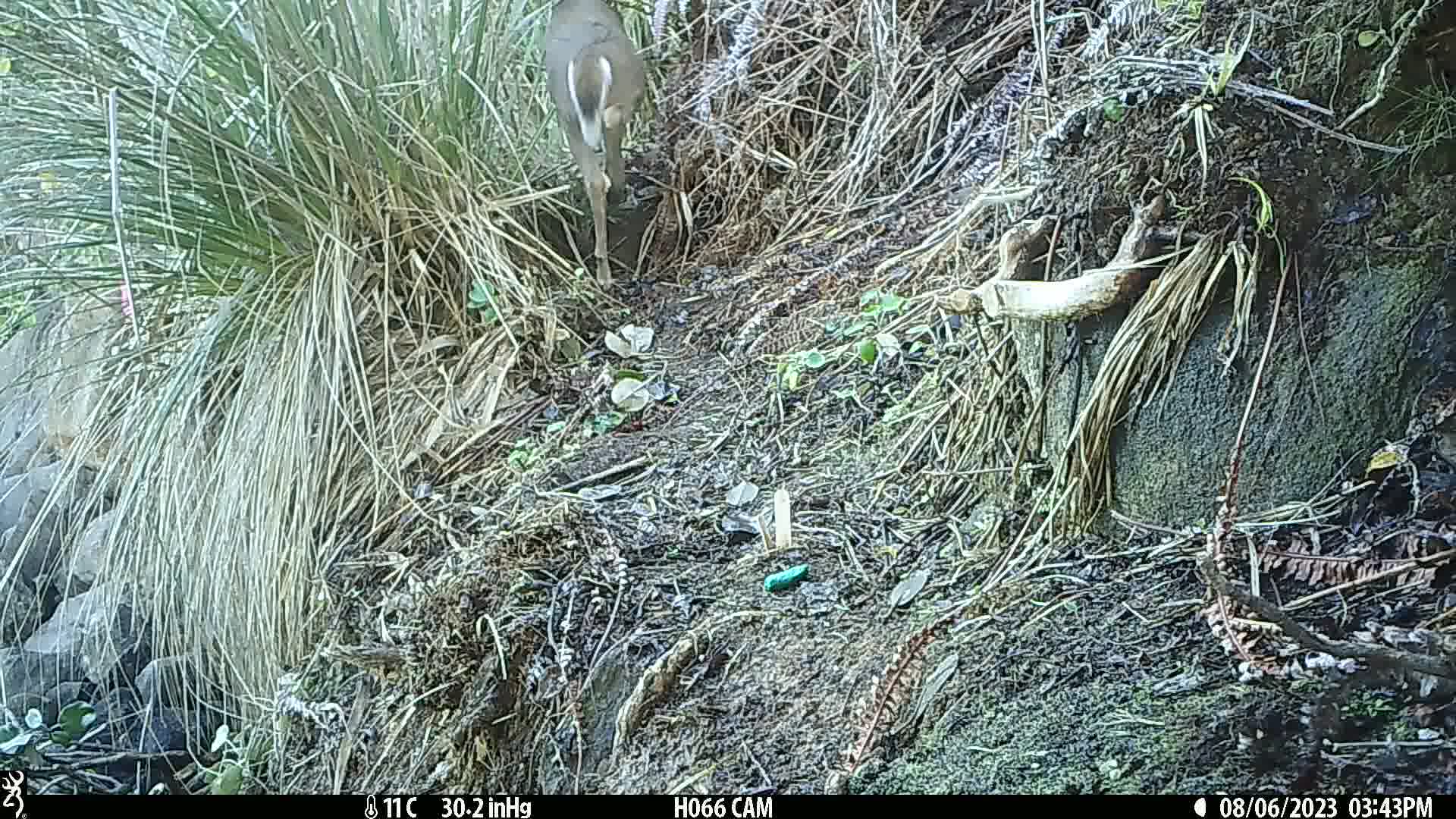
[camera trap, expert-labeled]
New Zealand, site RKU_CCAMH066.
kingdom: Animalia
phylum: Chordata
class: Mammalia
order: Artiodactyla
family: Cervidae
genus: Odocoileus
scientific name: Odocoileus virginianus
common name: white-tailed deer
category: white tailed deer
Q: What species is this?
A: White tailed deer (white-tailed deer) (Odocoileus virginianus).